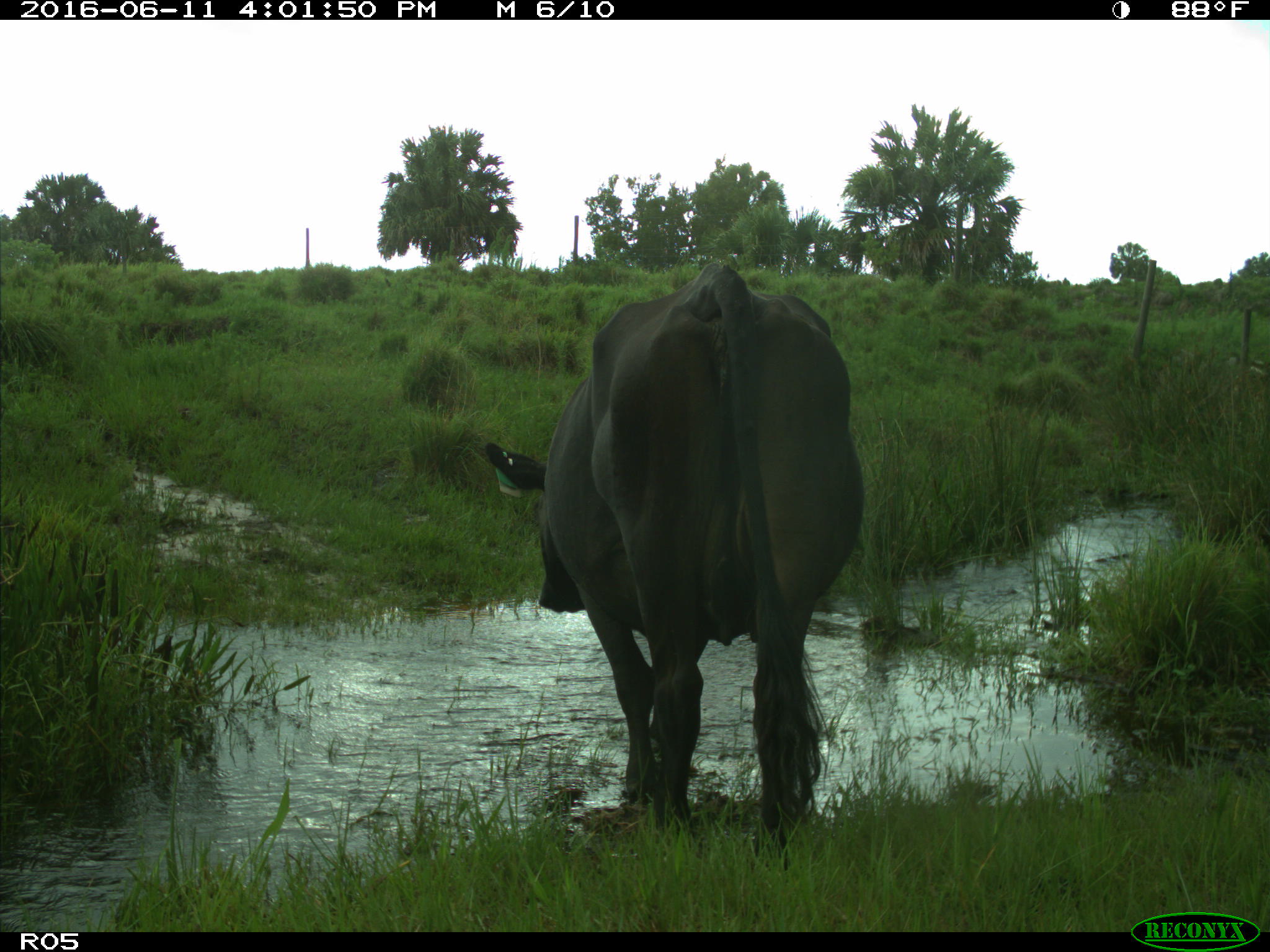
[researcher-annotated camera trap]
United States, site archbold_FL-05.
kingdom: Animalia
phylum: Chordata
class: Mammalia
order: Artiodactyla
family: Bovidae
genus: Bos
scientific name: Bos taurus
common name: domestic cow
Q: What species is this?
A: Bos taurus (domestic cow).